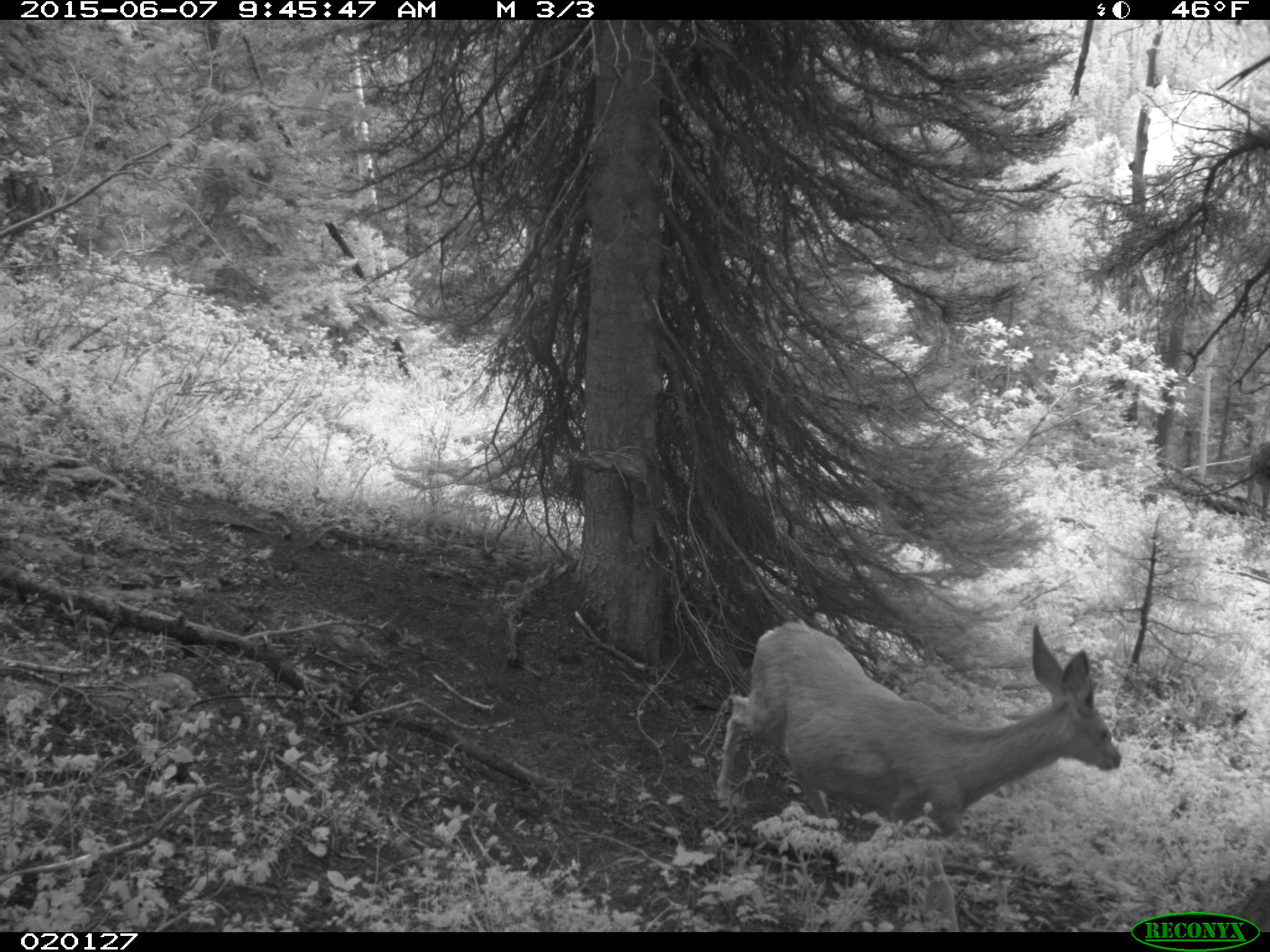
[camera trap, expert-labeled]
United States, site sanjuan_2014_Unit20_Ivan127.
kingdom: Animalia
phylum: Chordata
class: Mammalia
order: Artiodactyla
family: Cervidae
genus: Odocoileus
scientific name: Odocoileus hemionus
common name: mule deer